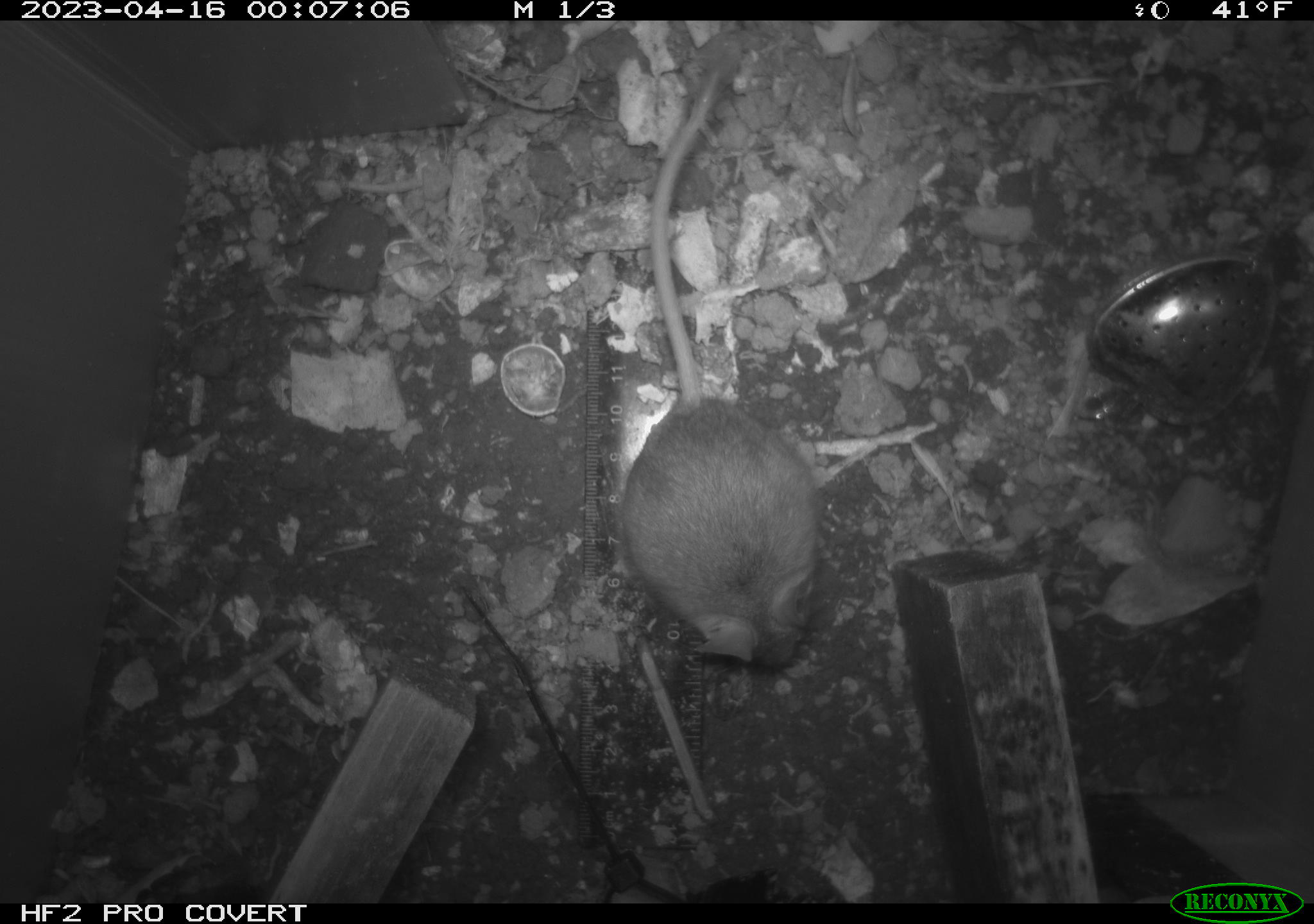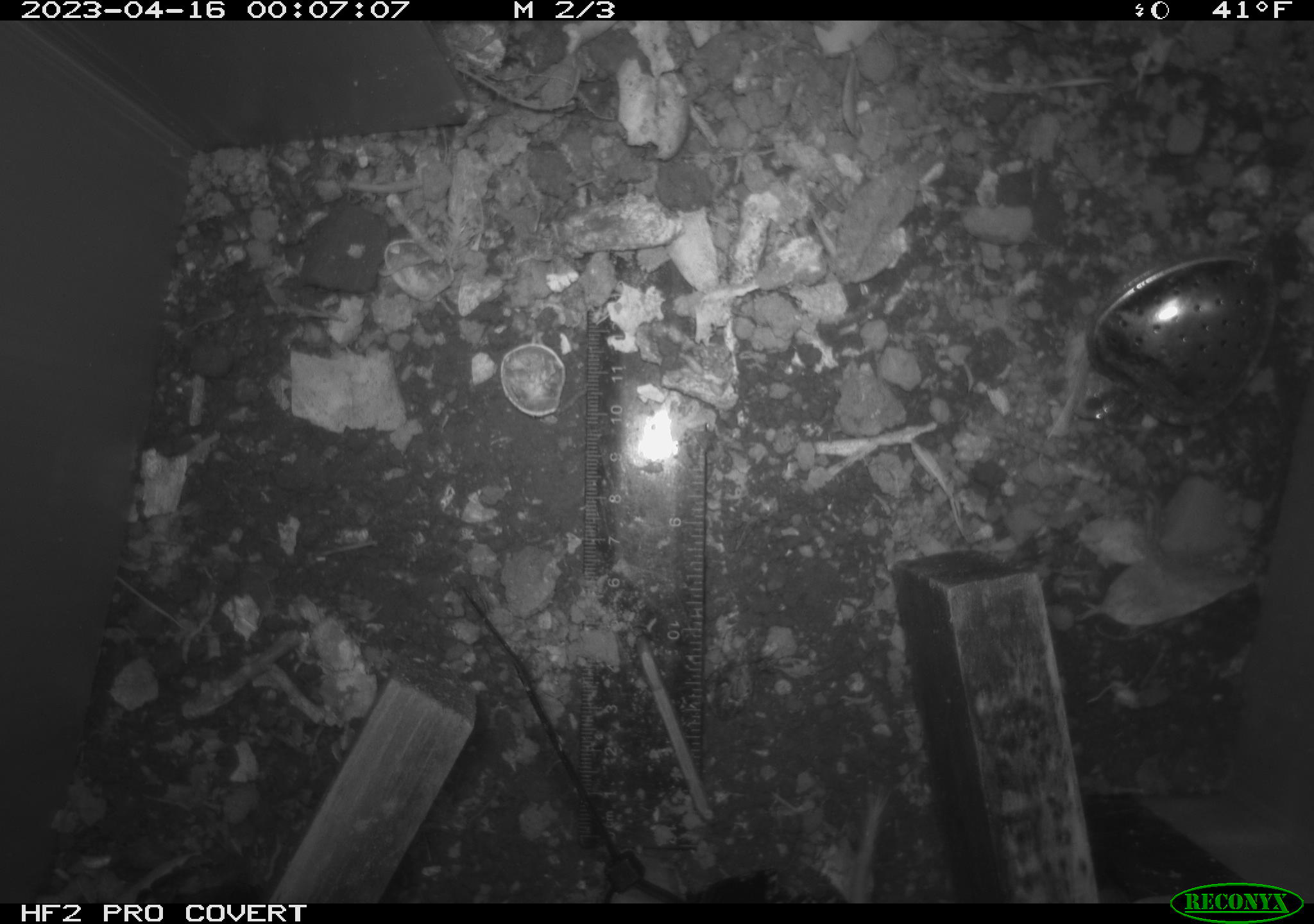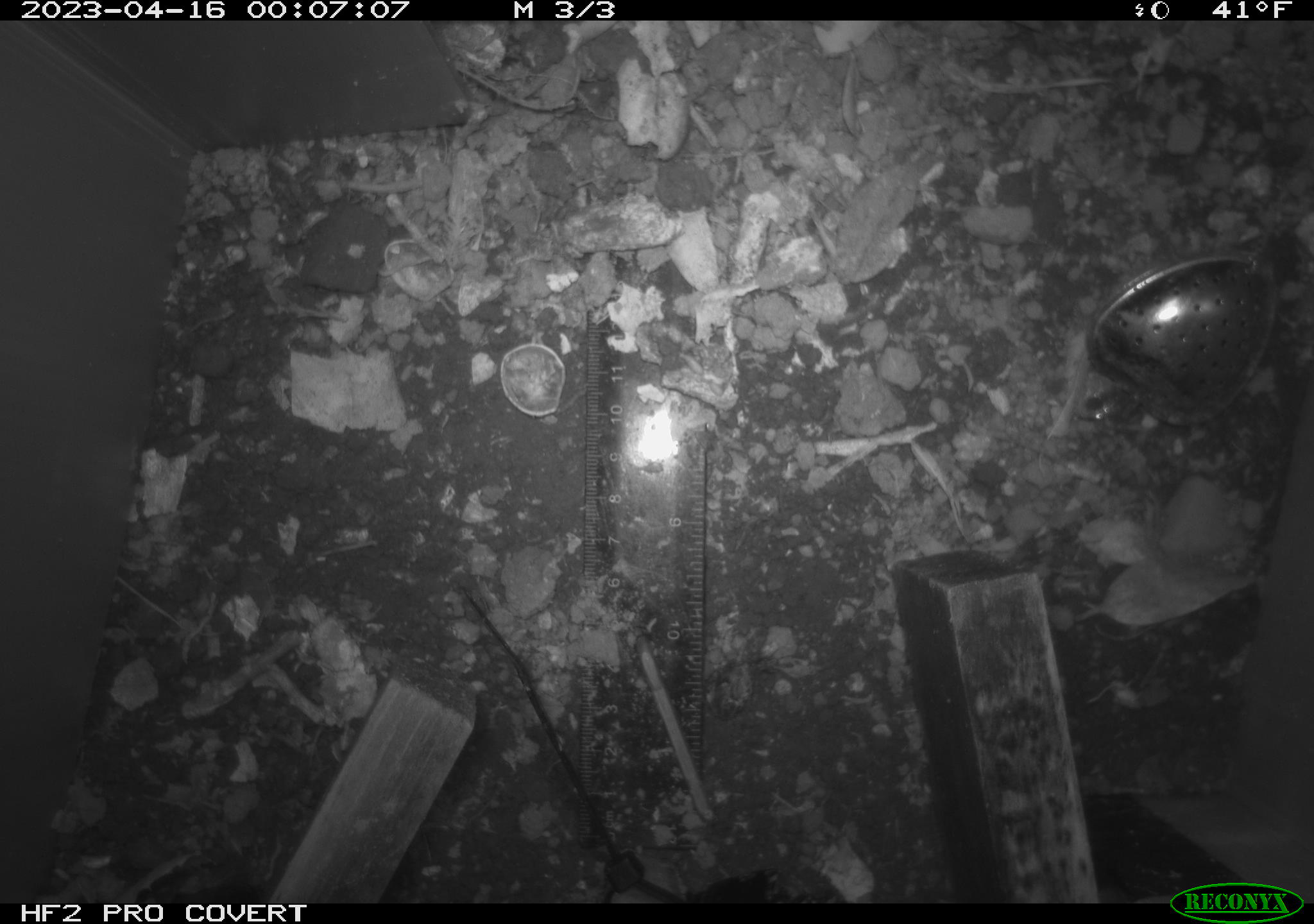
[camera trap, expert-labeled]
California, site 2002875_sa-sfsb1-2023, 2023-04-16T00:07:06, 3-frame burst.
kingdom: Animalia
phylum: Chordata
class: Mammalia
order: Rodentia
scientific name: Rodentia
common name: mouse species